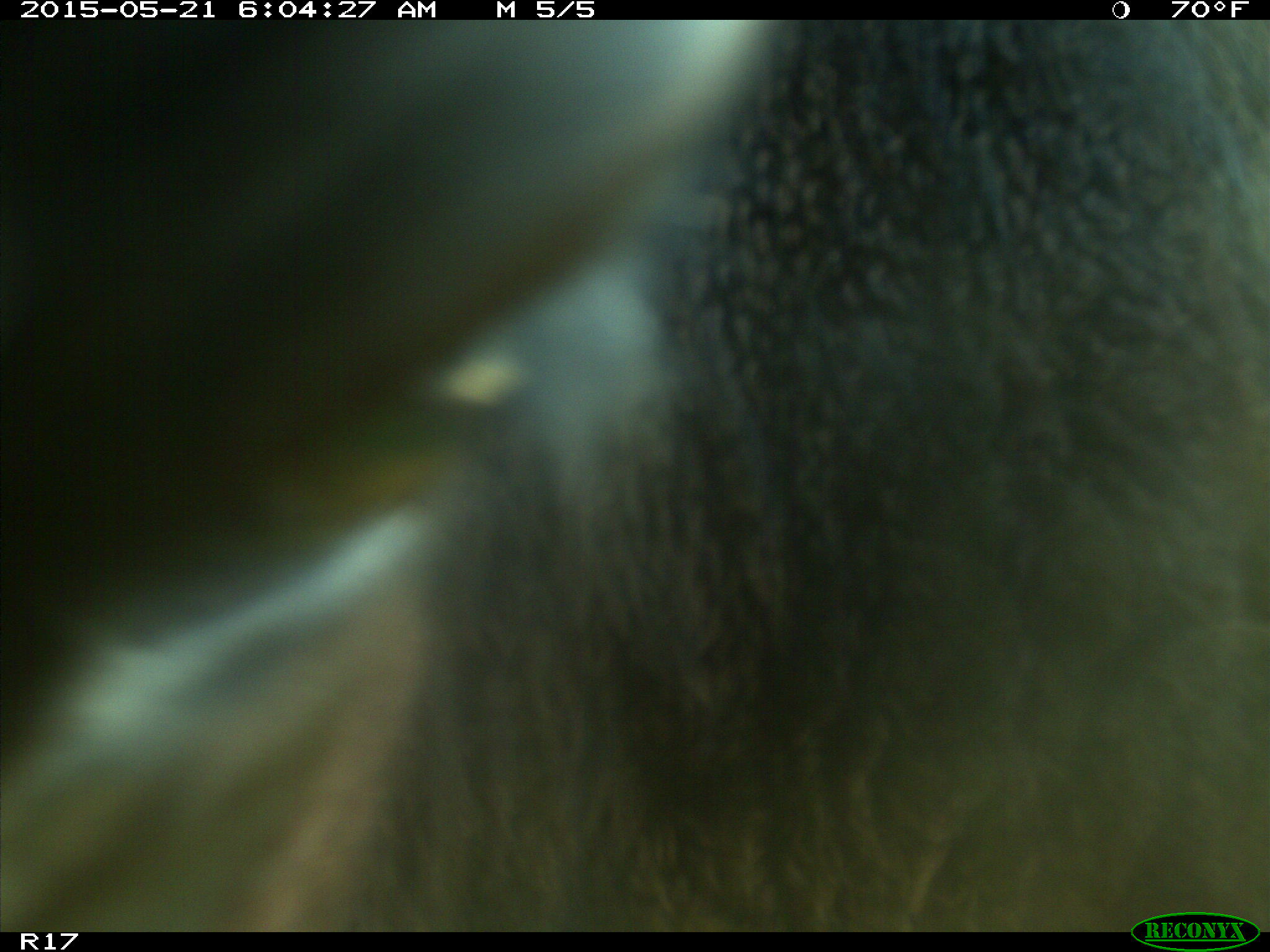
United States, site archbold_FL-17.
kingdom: Animalia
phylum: Chordata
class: Mammalia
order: Artiodactyla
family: Bovidae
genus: Bos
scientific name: Bos taurus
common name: domestic cow